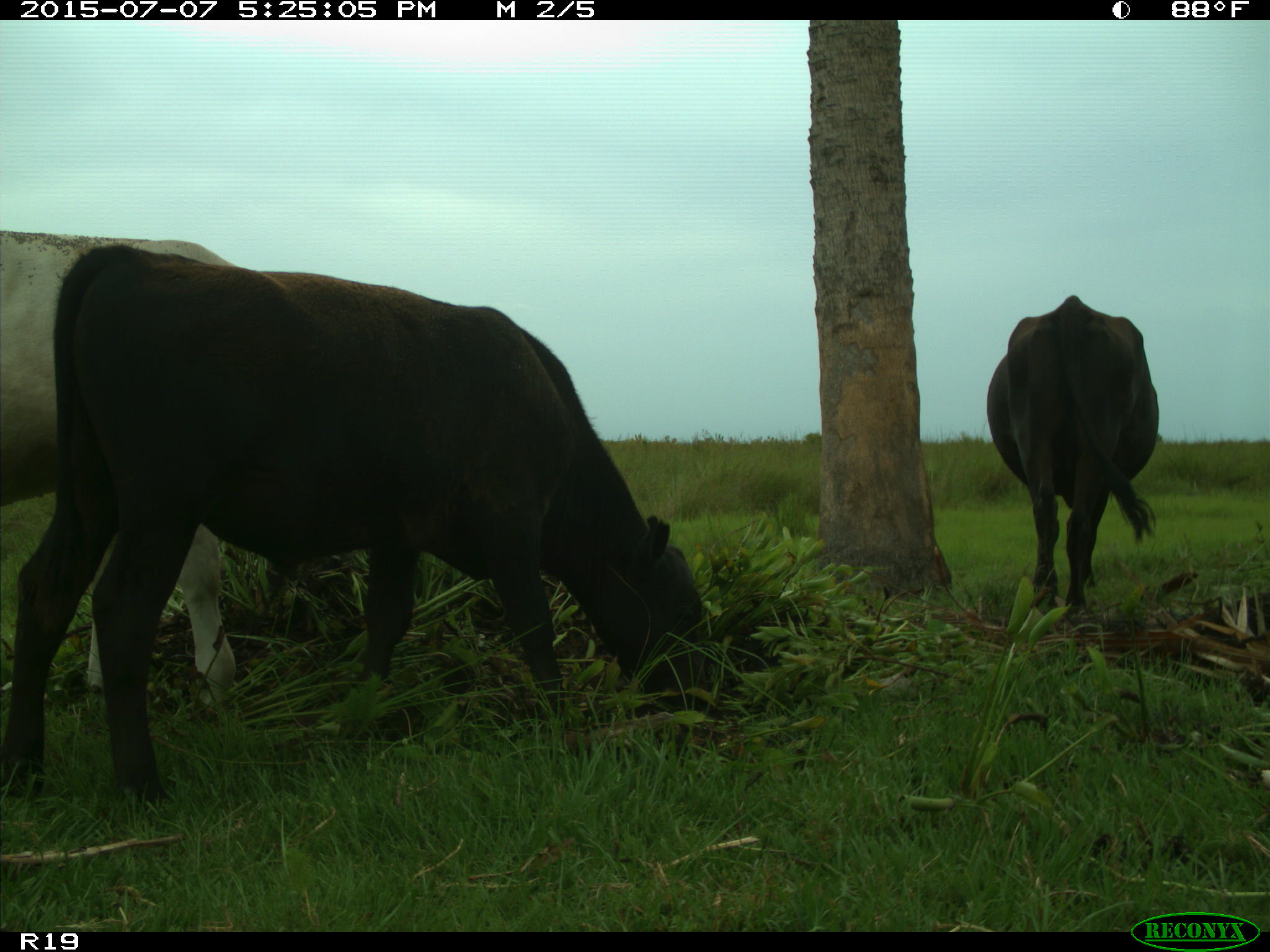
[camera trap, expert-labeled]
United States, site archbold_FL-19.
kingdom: Animalia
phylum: Chordata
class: Mammalia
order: Artiodactyla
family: Bovidae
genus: Bos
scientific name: Bos taurus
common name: domestic cow